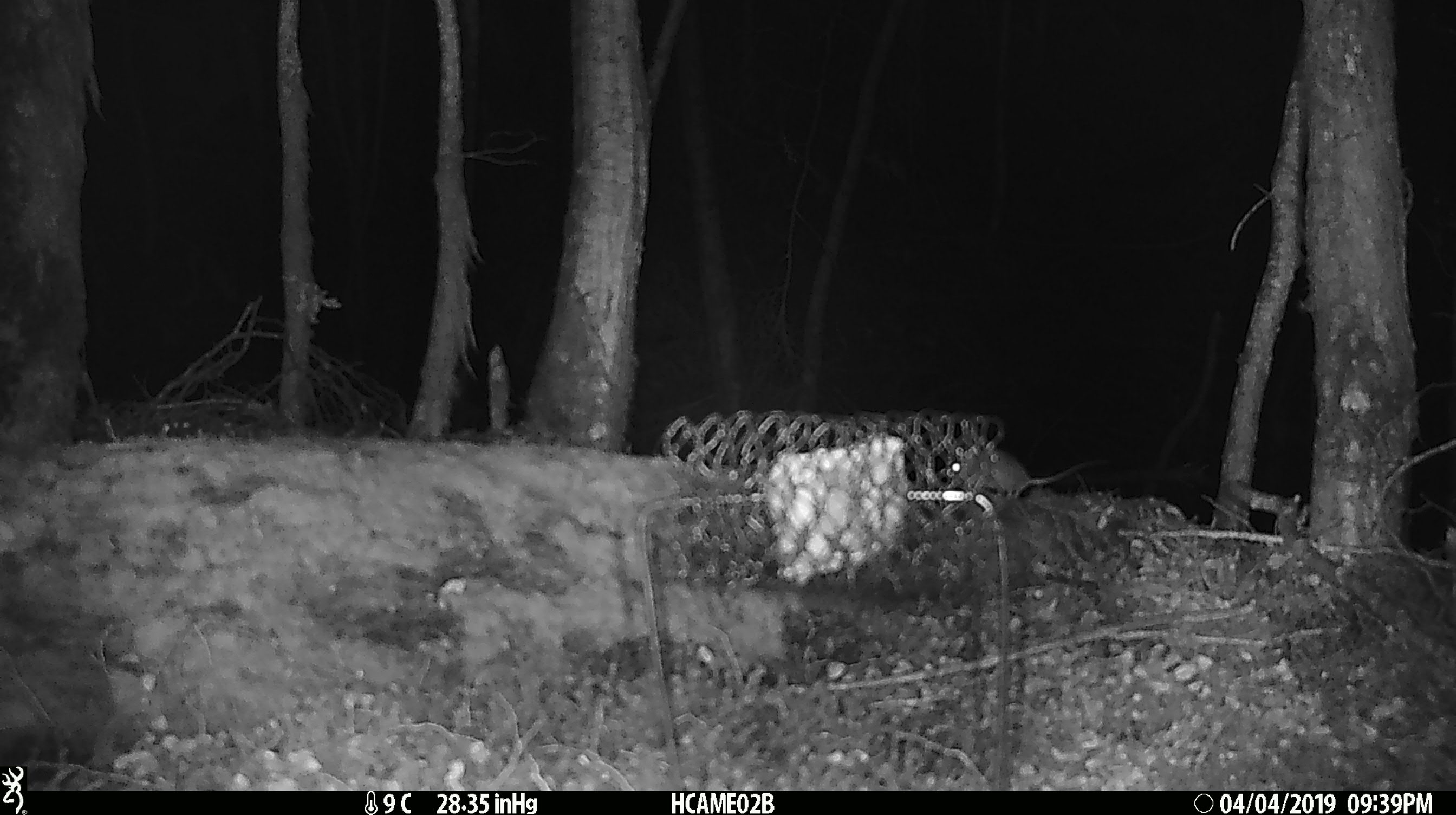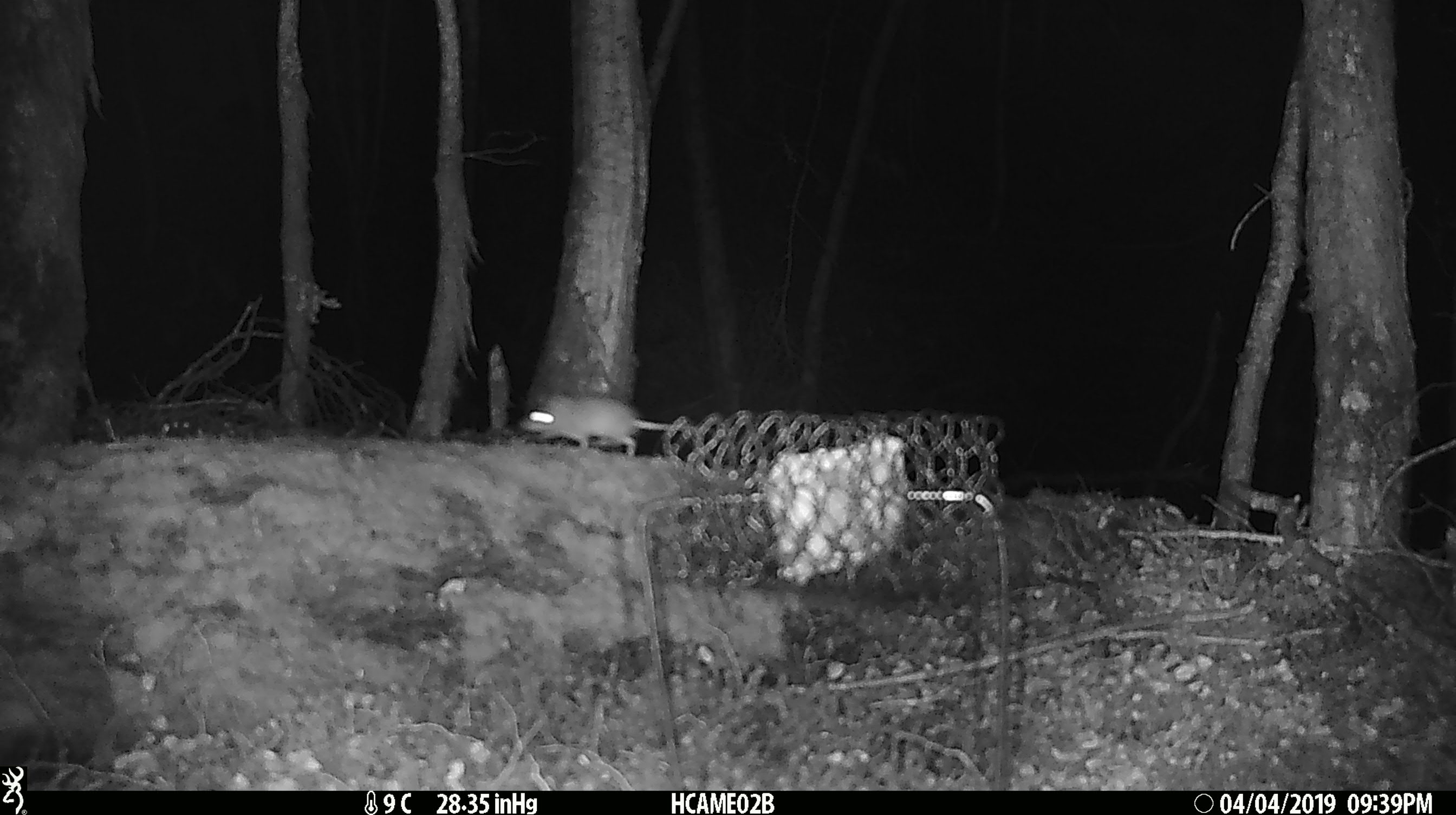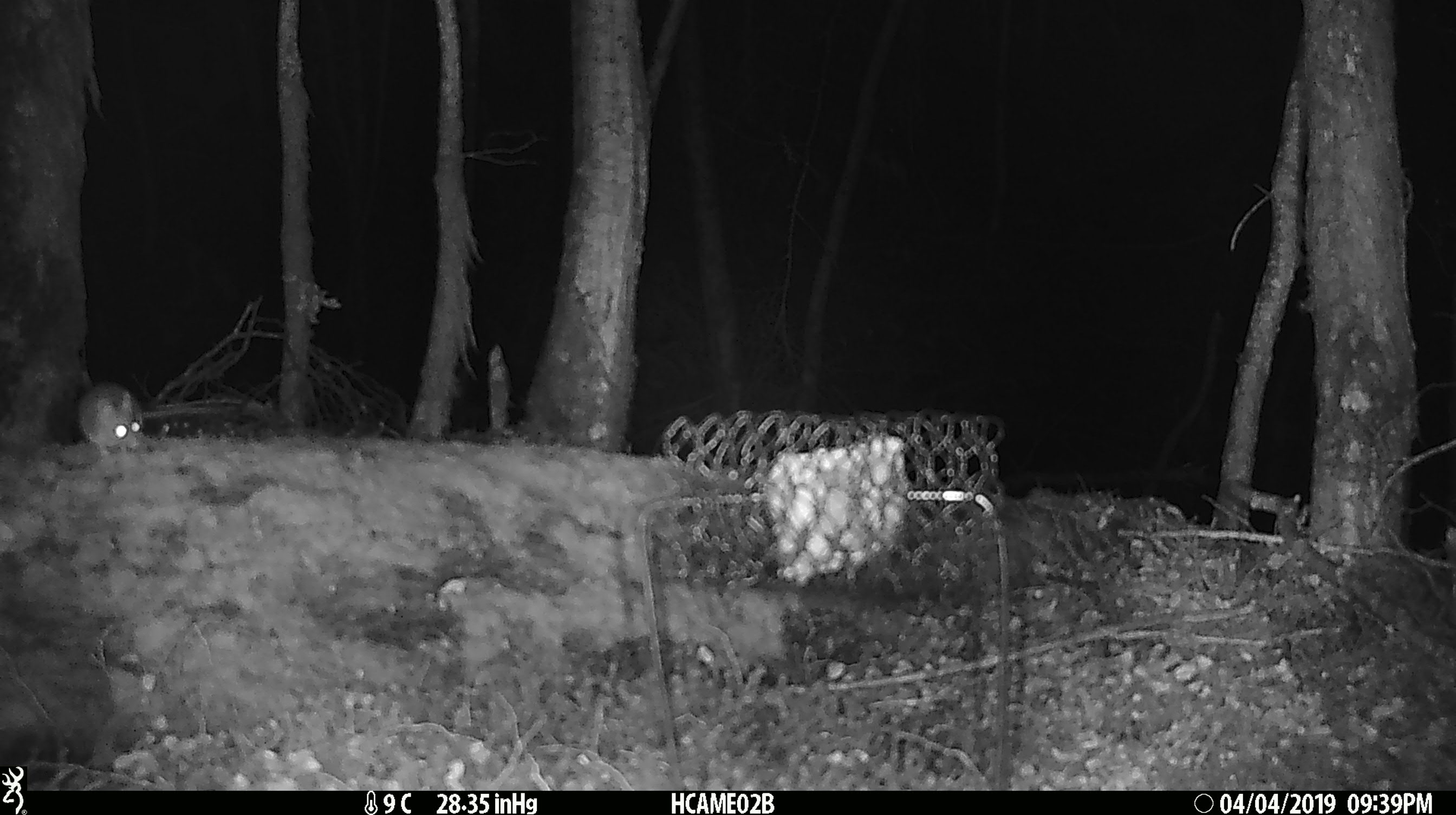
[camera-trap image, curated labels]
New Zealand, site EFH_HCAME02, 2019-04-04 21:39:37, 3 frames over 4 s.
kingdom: Animalia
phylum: Chordata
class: Mammalia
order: Rodentia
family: Muridae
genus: Mus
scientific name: Mus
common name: mouse